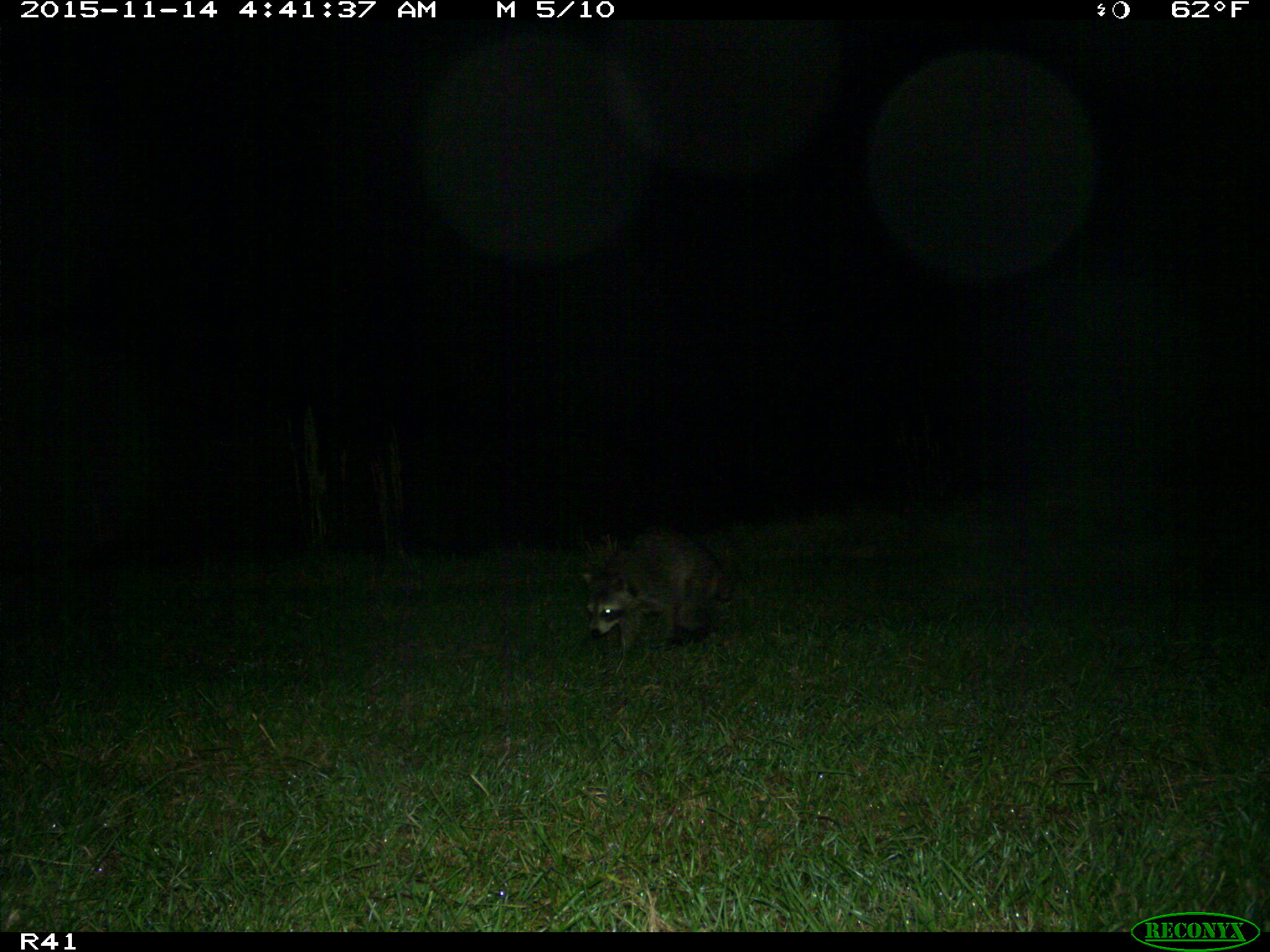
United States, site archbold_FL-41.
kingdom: Animalia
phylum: Chordata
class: Mammalia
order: Carnivora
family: Procyonidae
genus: Procyon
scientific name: Procyon lotor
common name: common raccoon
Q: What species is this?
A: Procyon lotor (common raccoon).